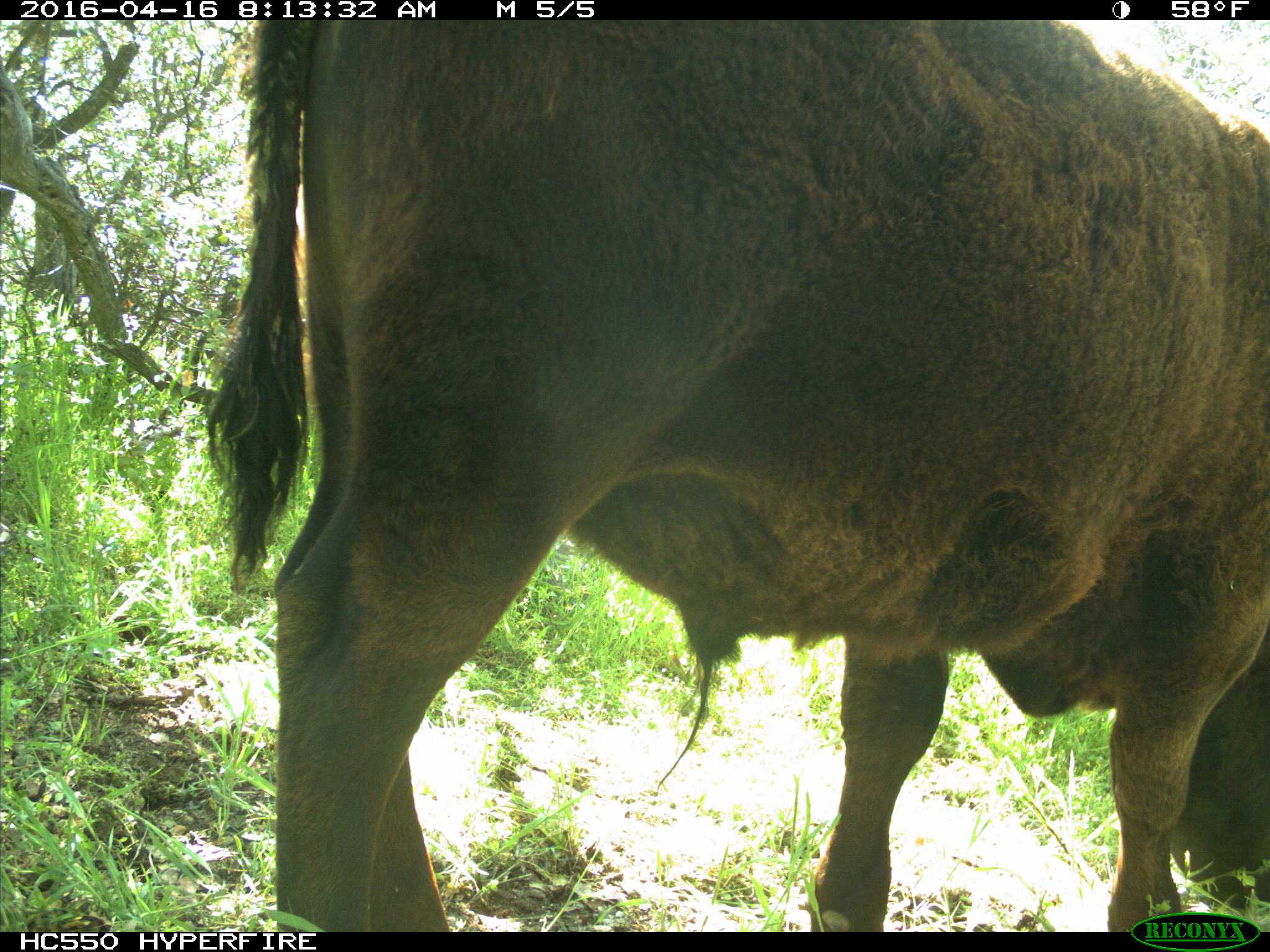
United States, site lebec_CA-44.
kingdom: Animalia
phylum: Chordata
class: Mammalia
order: Artiodactyla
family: Bovidae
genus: Bos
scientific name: Bos taurus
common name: domestic cow